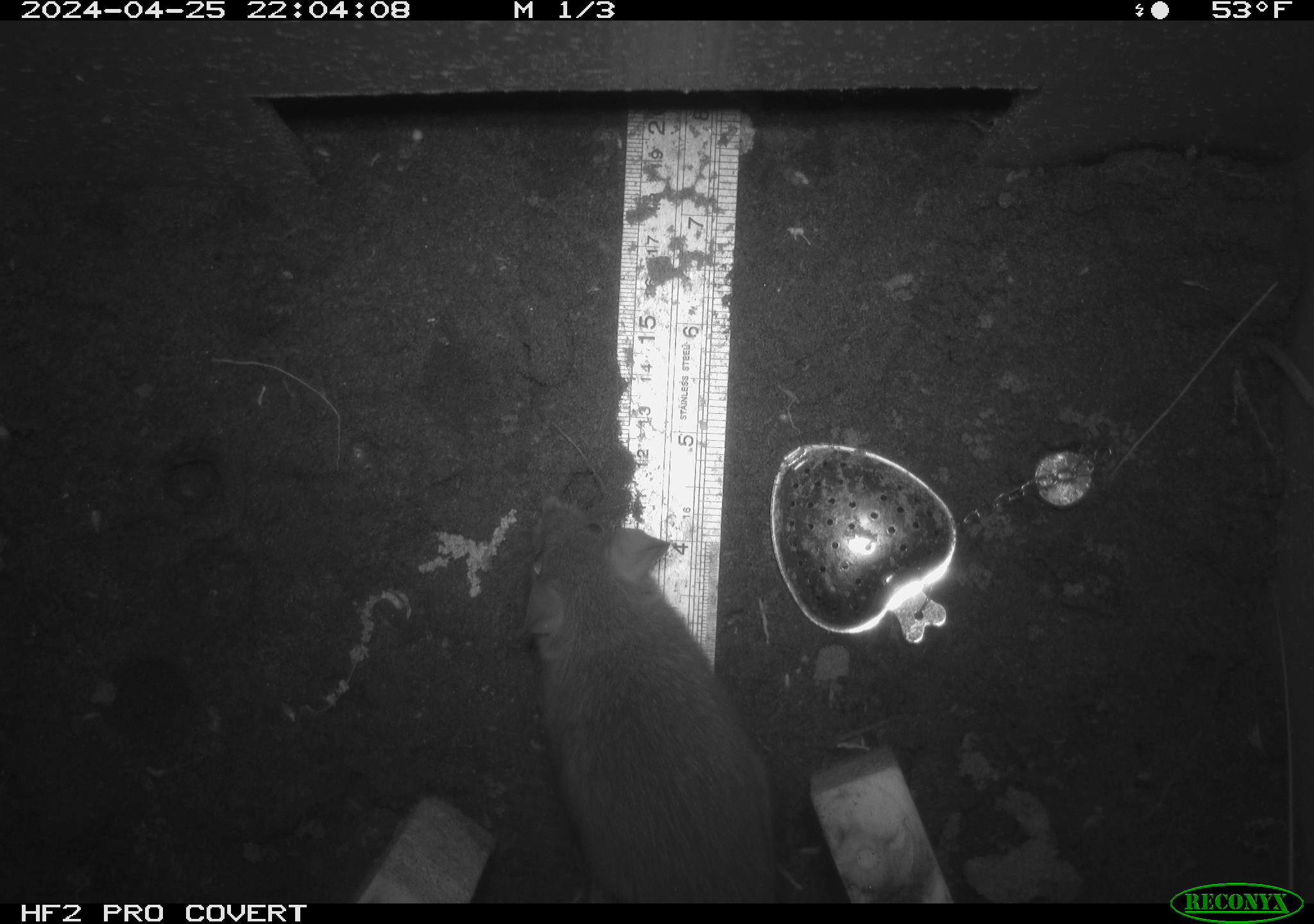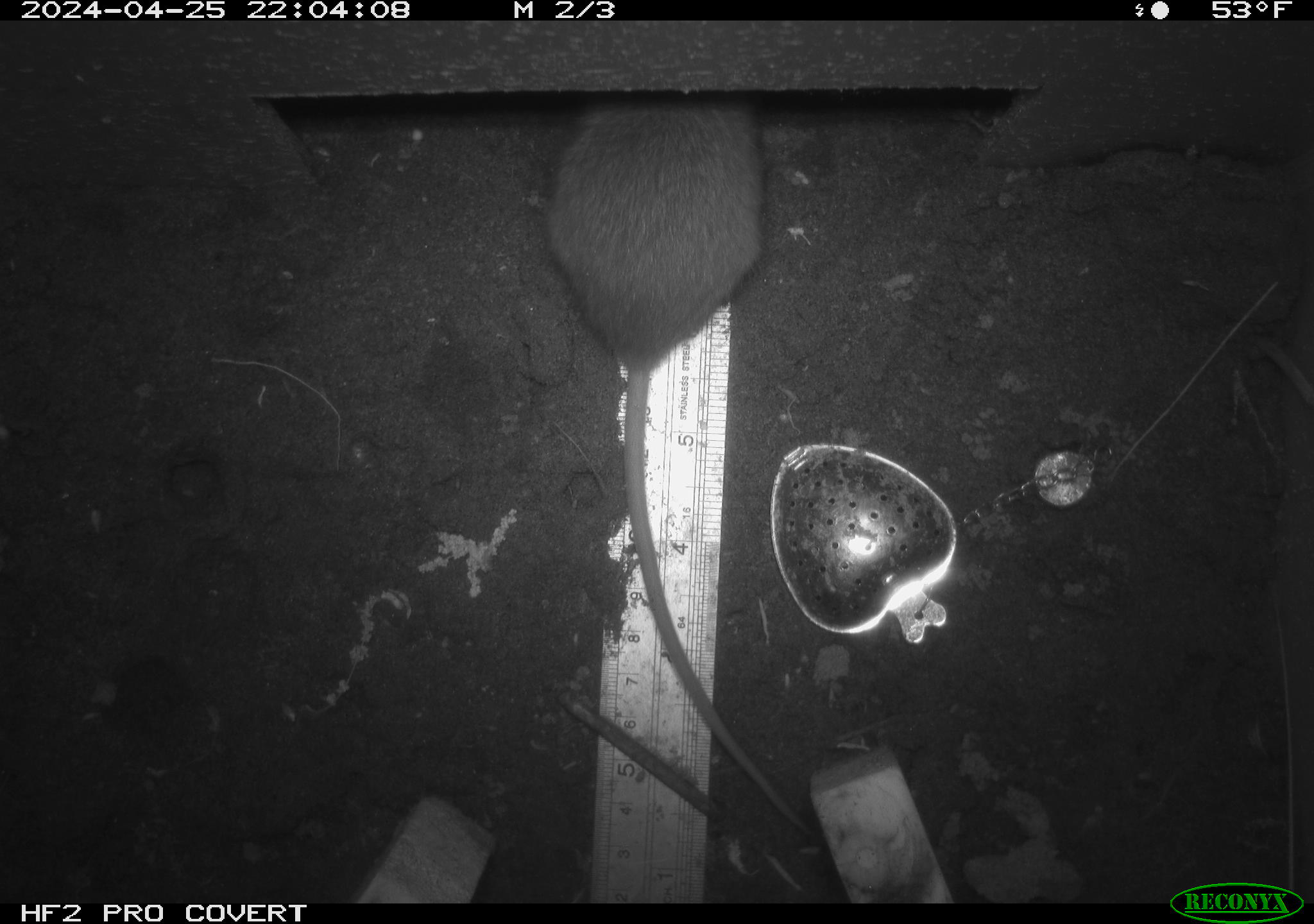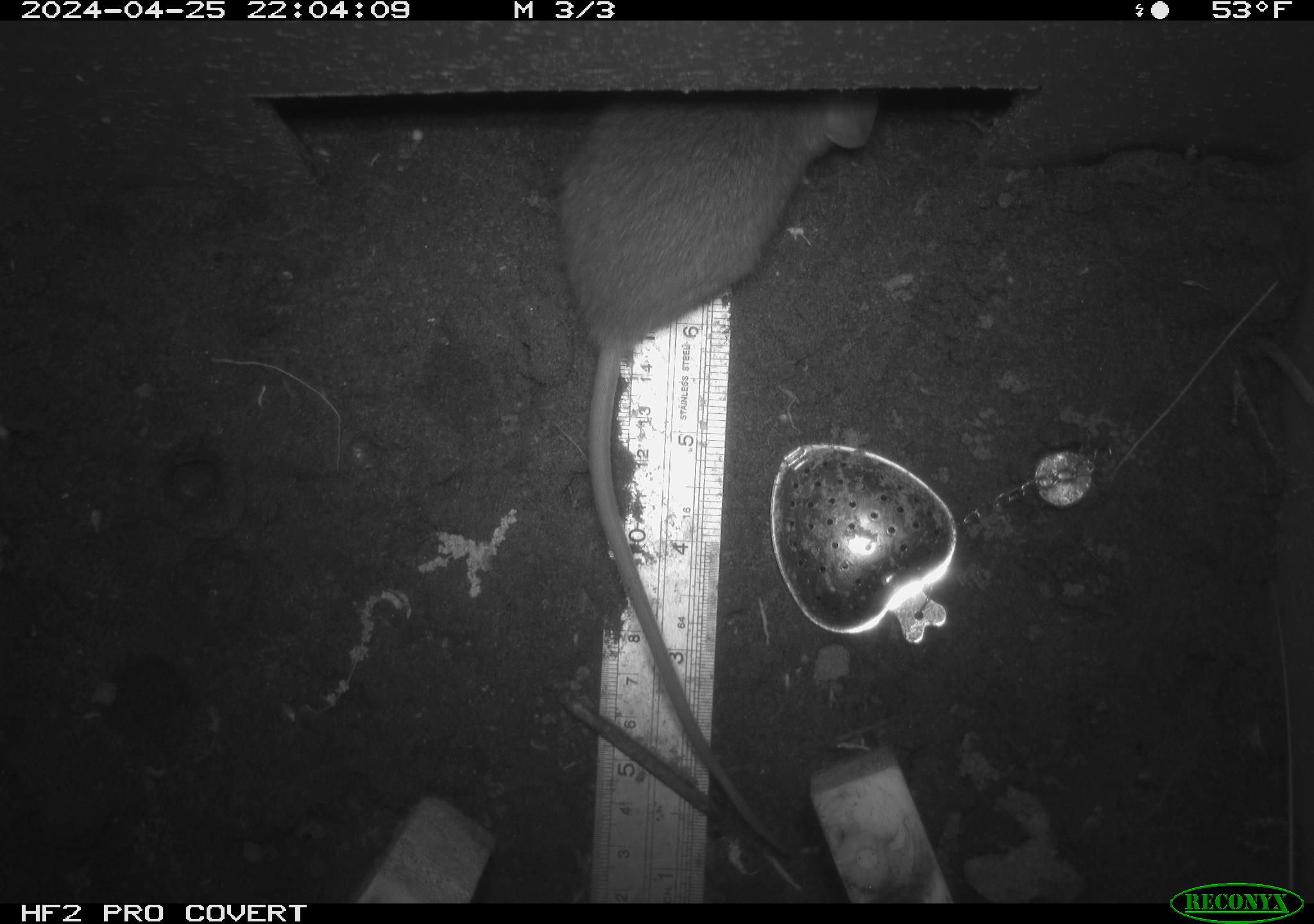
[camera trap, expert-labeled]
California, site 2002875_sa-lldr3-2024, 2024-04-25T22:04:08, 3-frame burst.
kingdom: Animalia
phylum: Chordata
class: Mammalia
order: Rodentia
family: Muridae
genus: Rattus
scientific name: Rattus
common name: rat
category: rattus species